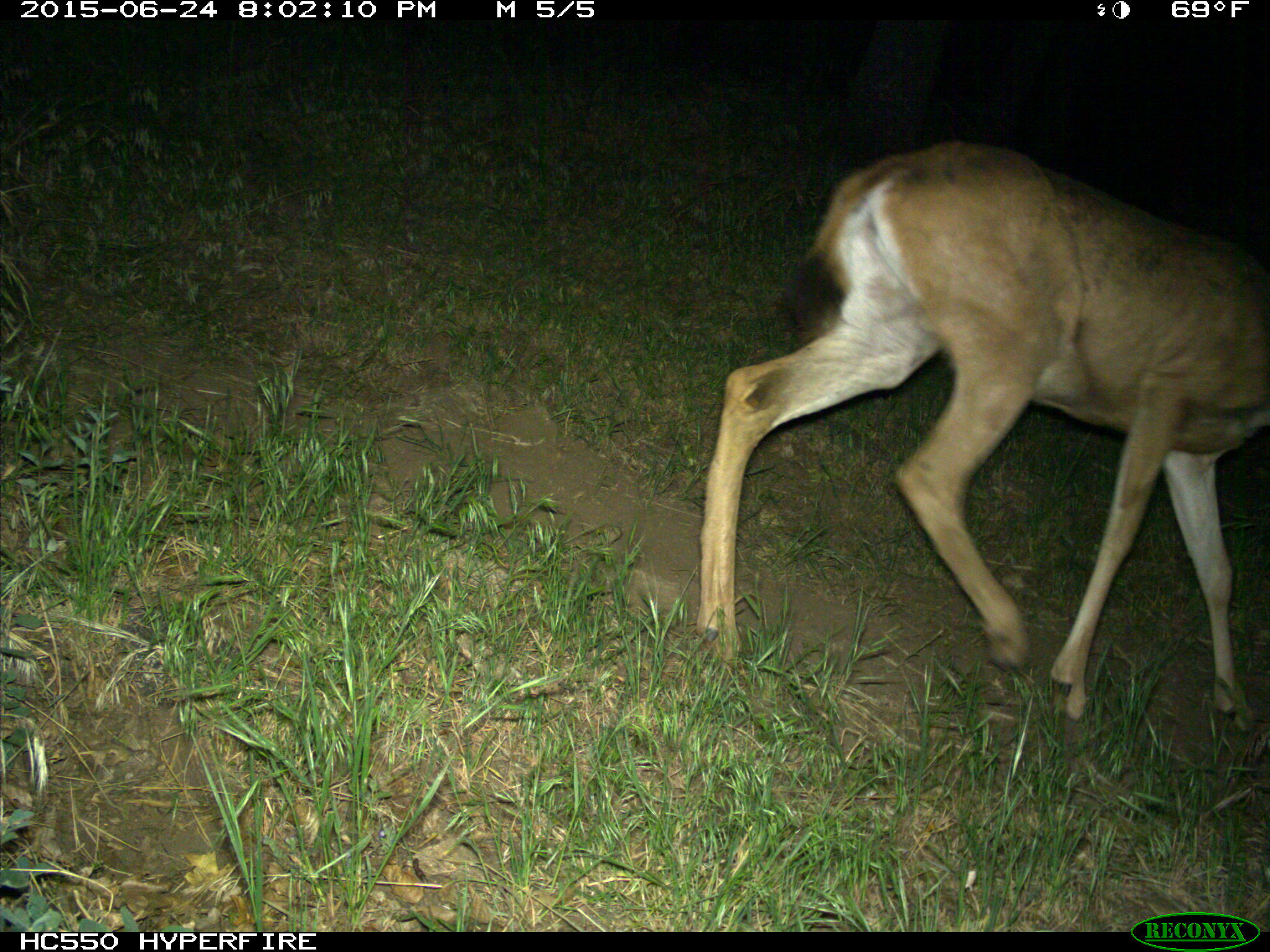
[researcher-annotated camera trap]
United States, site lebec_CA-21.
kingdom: Animalia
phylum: Chordata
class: Mammalia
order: Artiodactyla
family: Cervidae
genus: Odocoileus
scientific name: Odocoileus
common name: deer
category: unidentified deer